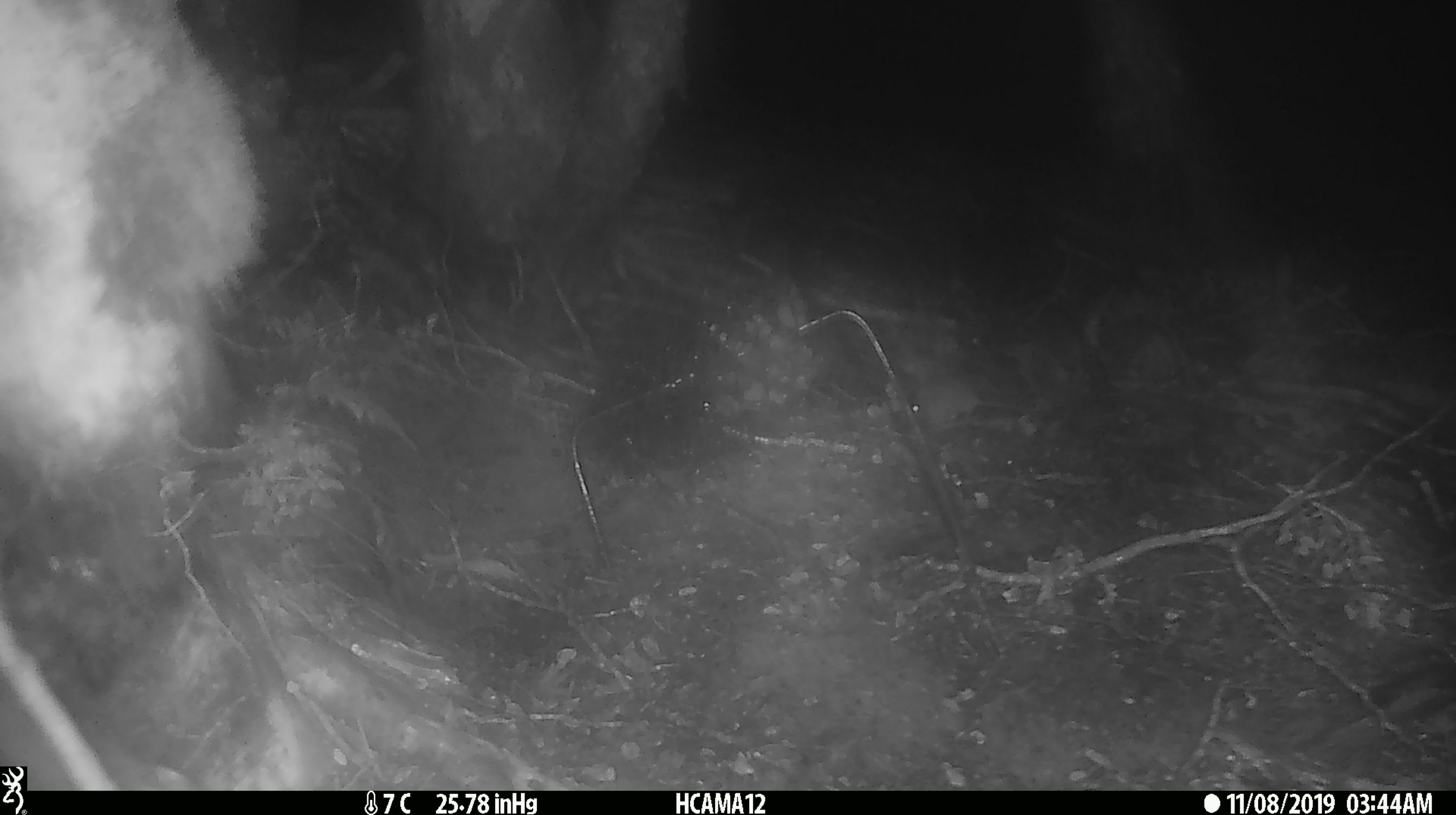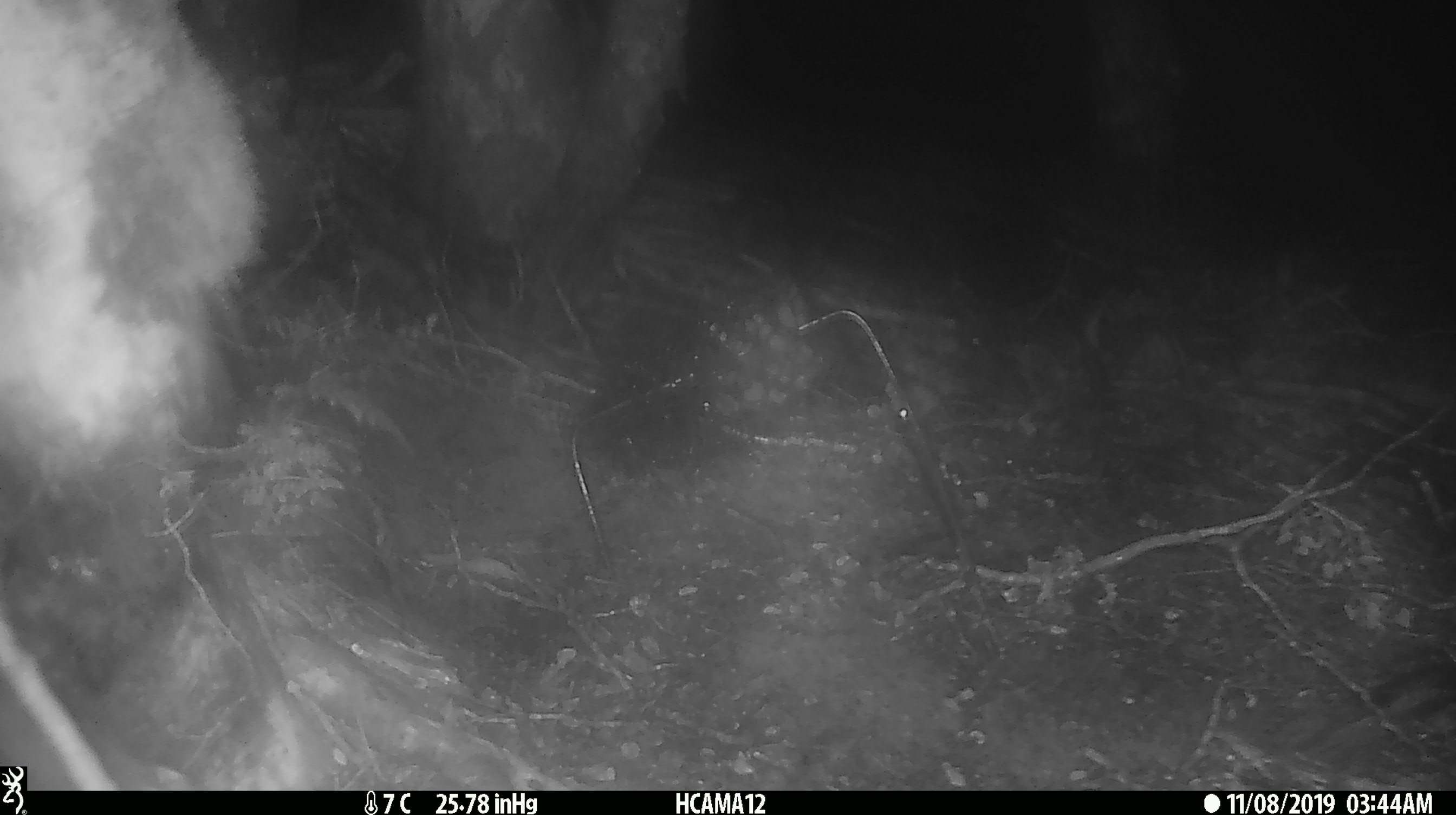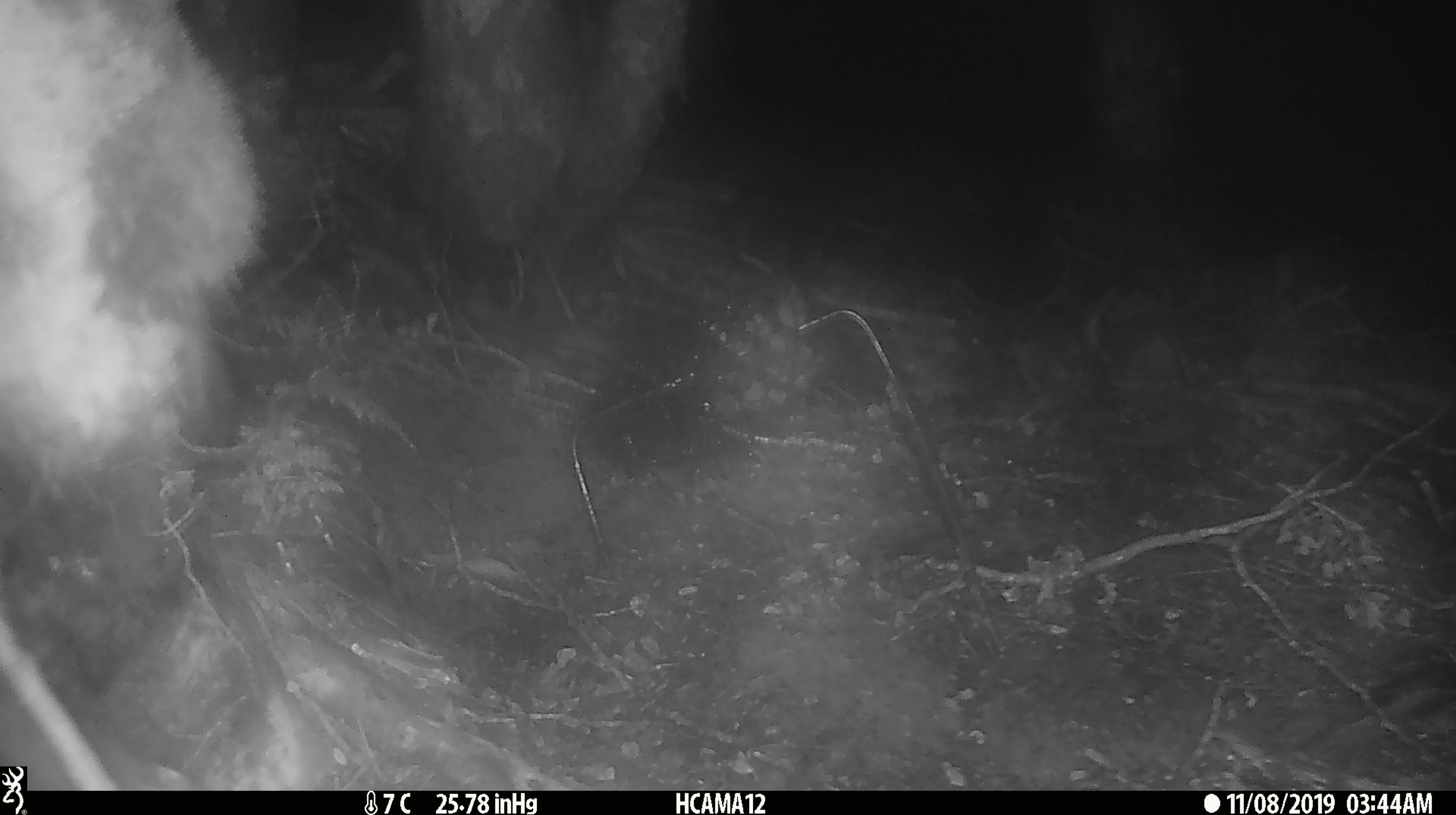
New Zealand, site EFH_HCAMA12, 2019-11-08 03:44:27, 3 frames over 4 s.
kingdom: Animalia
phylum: Chordata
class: Mammalia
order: Rodentia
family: Muridae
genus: Mus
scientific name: Mus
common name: mouse